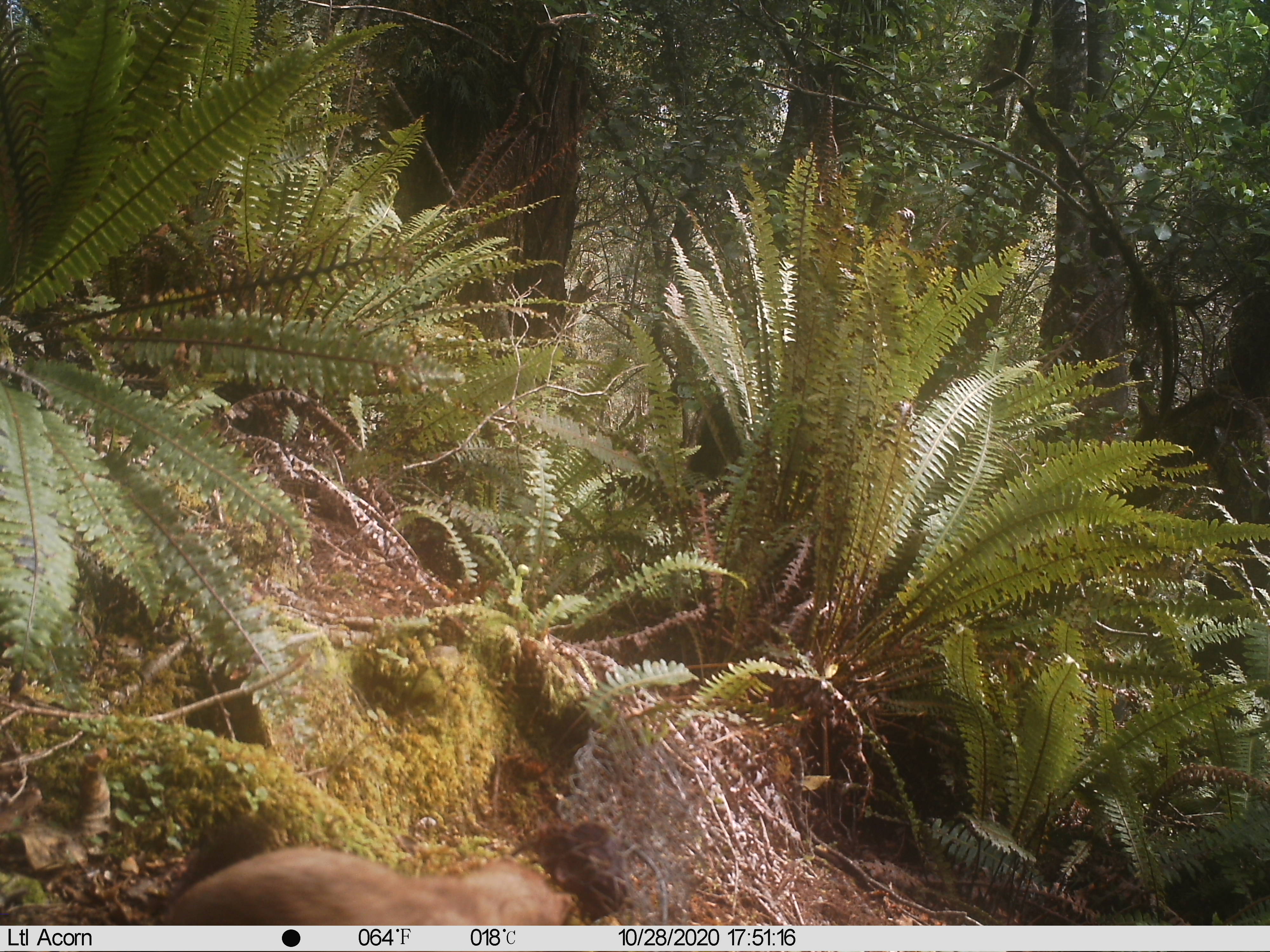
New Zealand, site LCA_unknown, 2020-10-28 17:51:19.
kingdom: Animalia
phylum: Chordata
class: Mammalia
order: Carnivora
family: Mustelidae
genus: Mustela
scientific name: Mustela erminea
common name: stoat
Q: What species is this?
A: Stoat (Mustela erminea).